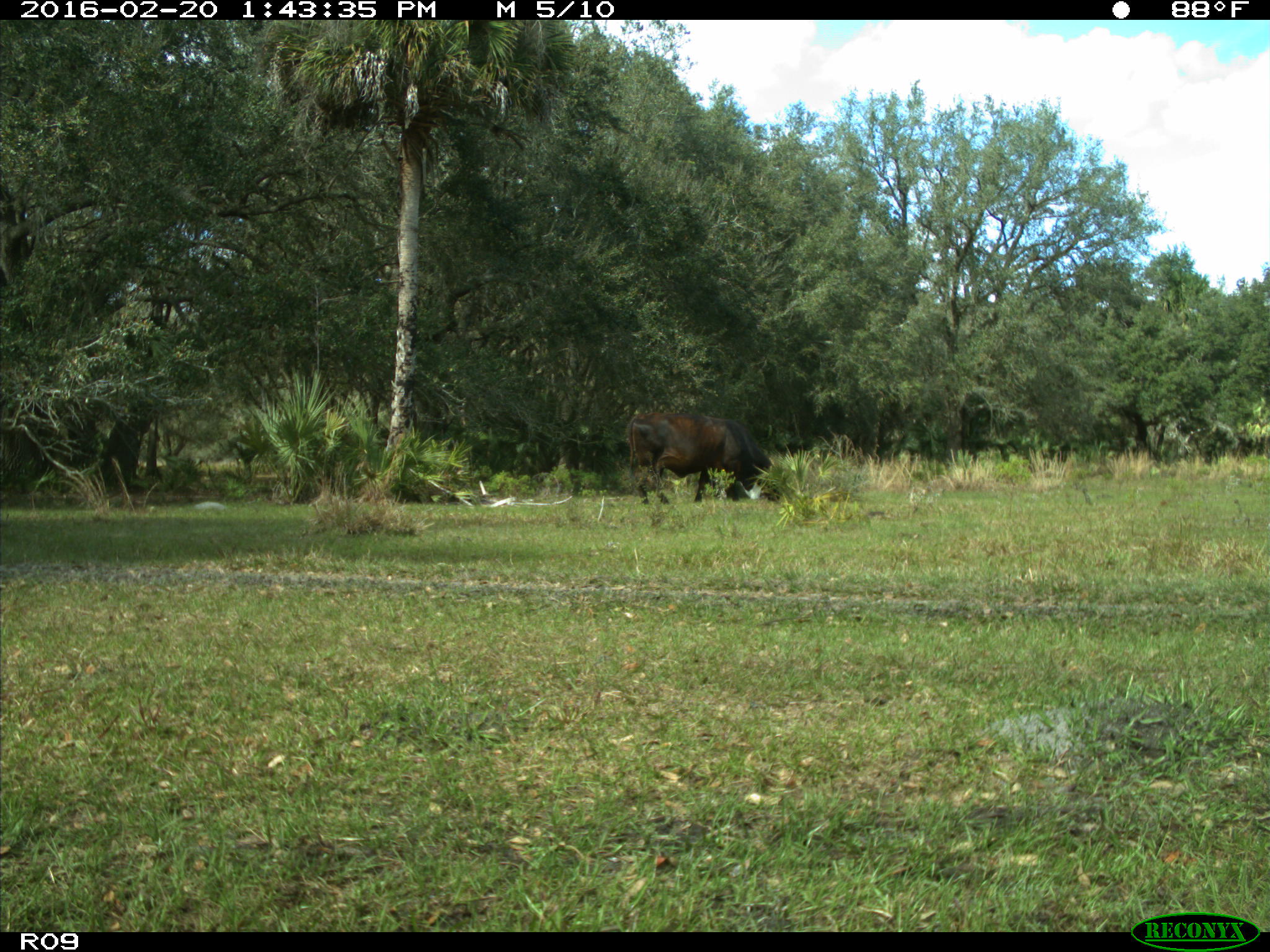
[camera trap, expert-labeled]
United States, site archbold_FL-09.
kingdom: Animalia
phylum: Chordata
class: Mammalia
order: Artiodactyla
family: Bovidae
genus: Bos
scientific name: Bos taurus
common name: domestic cow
Bos taurus (domestic cow).